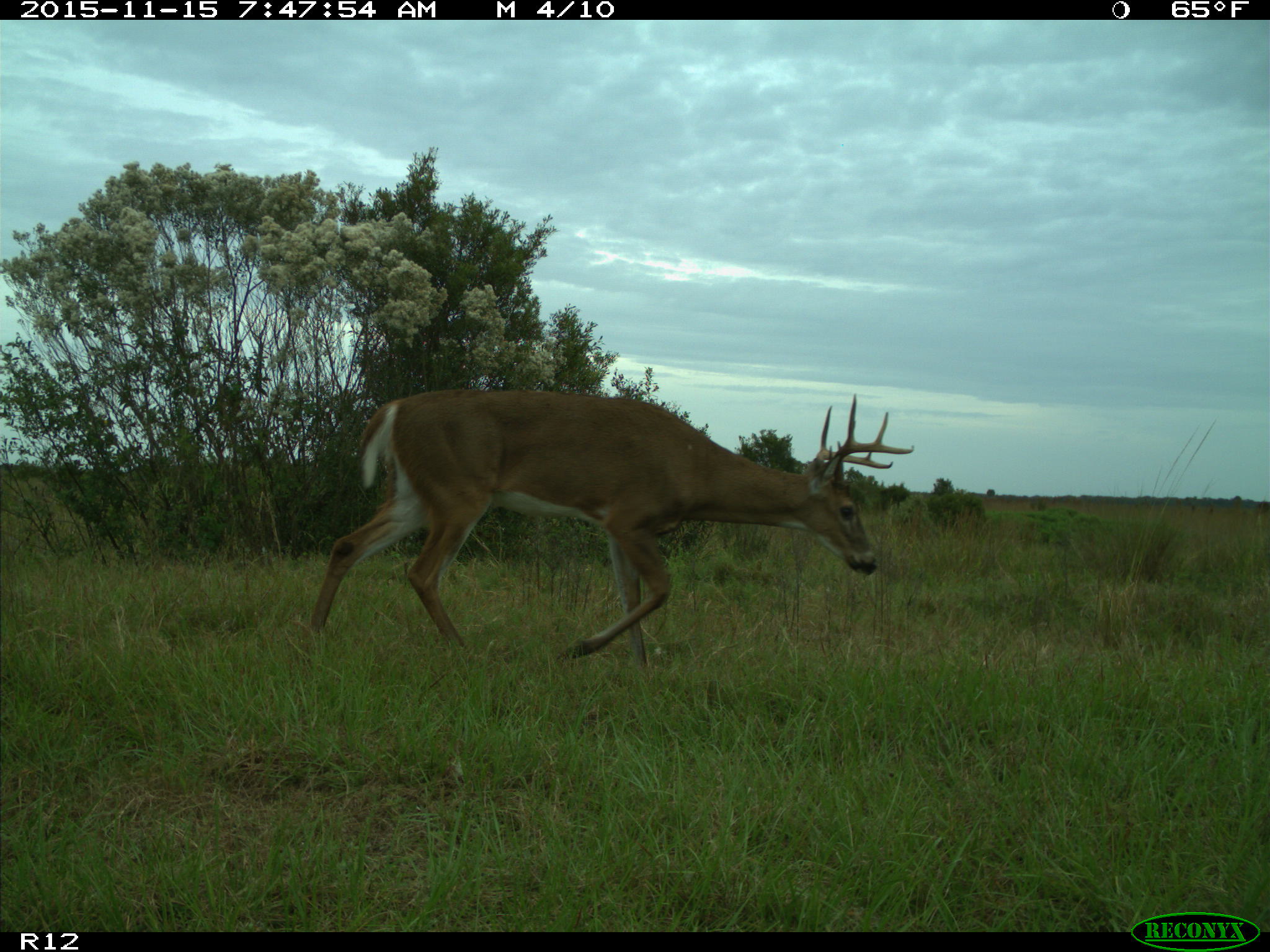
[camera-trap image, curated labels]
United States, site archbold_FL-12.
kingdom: Animalia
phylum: Chordata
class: Mammalia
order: Artiodactyla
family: Cervidae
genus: Odocoileus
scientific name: Odocoileus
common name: deer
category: unidentified deer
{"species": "unidentified deer (deer) (Odocoileus)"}